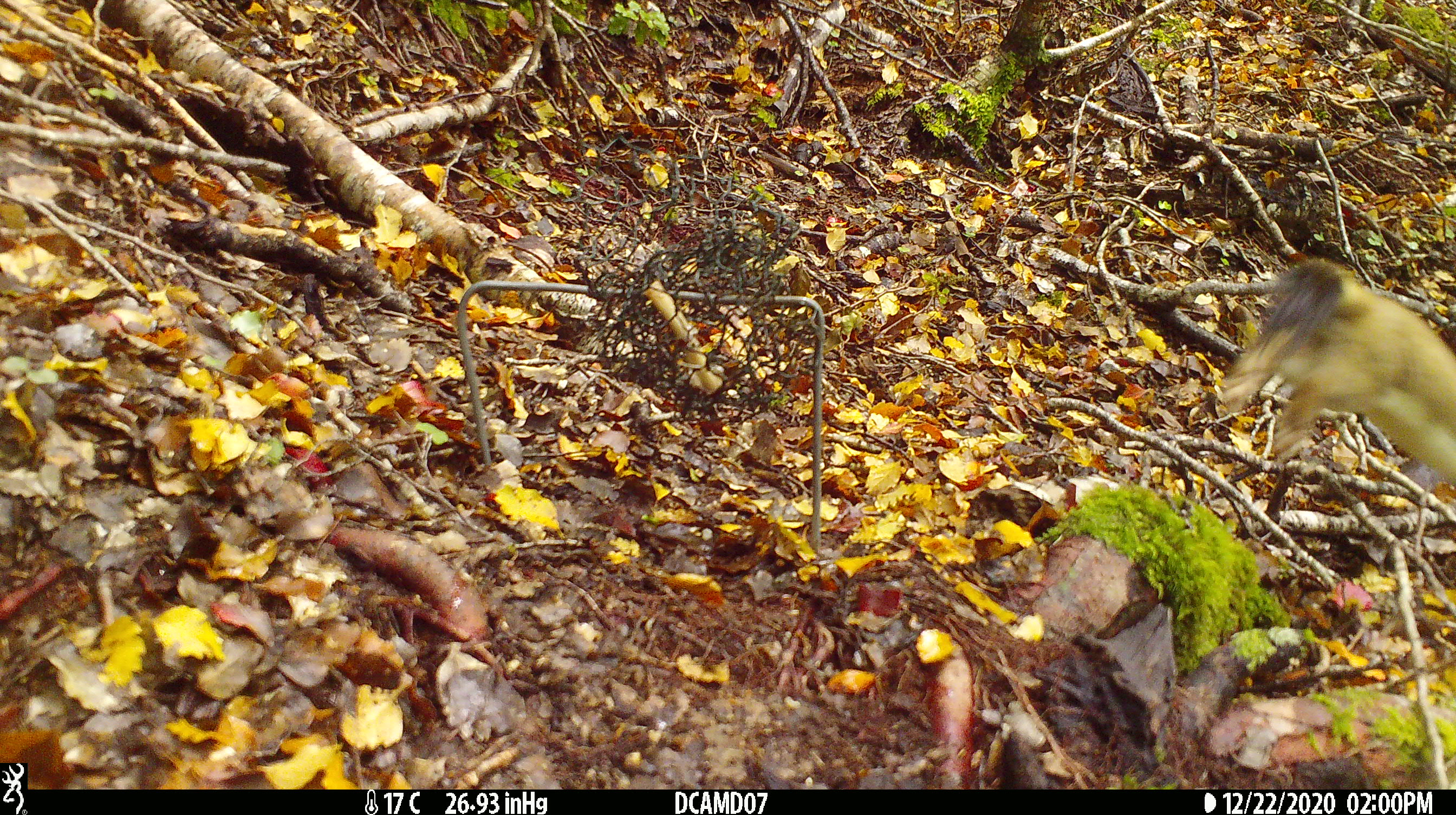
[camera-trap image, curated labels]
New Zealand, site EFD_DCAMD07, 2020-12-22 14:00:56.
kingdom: Animalia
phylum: Chordata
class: Mammalia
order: Carnivora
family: Mustelidae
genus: Mustela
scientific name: Mustela erminea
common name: stoat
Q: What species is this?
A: Stoat (Mustela erminea).